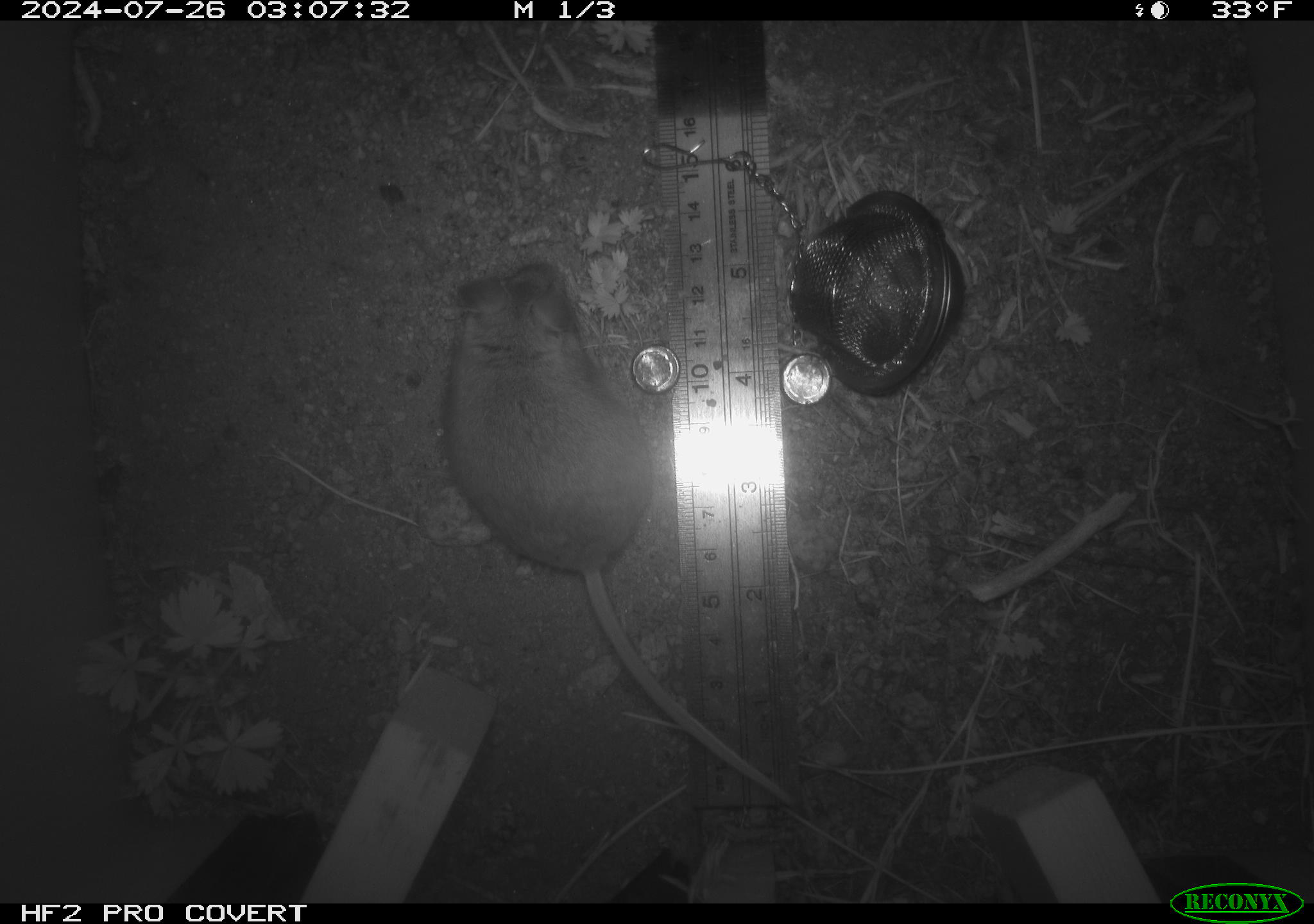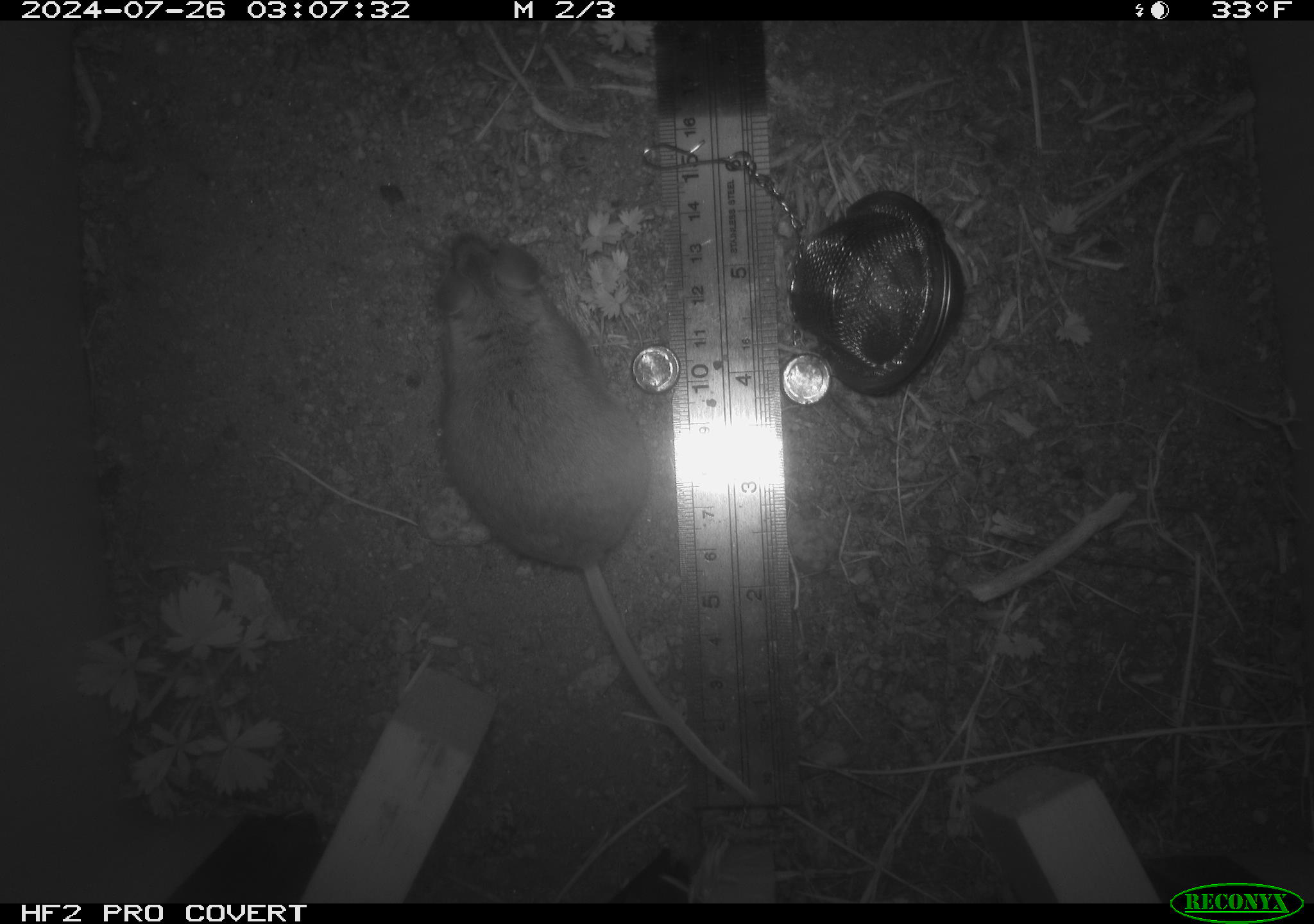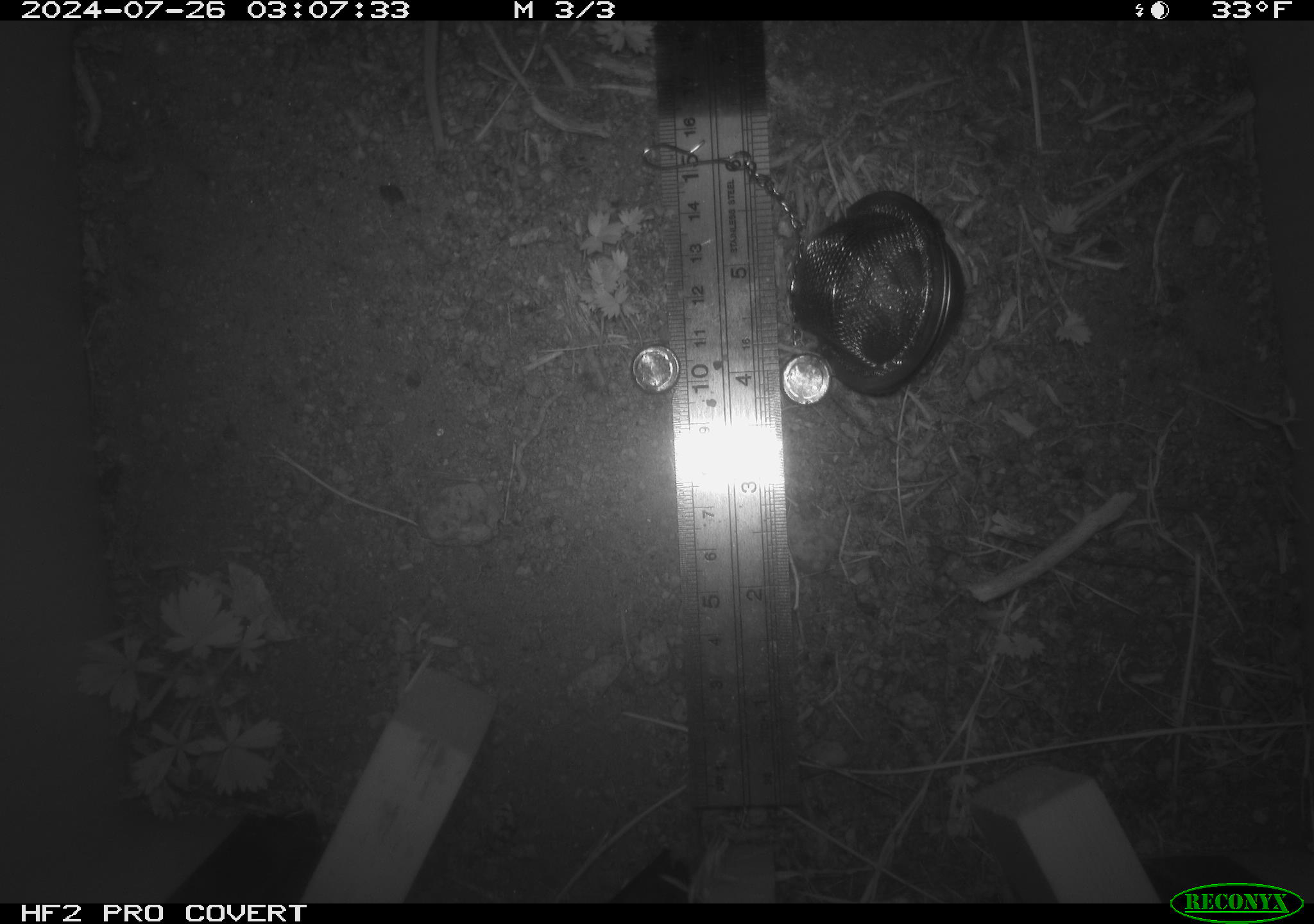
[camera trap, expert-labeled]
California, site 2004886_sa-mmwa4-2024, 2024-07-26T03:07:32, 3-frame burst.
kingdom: Animalia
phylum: Chordata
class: Mammalia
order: Rodentia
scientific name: Rodentia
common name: mouse species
Mouse species (Rodentia).